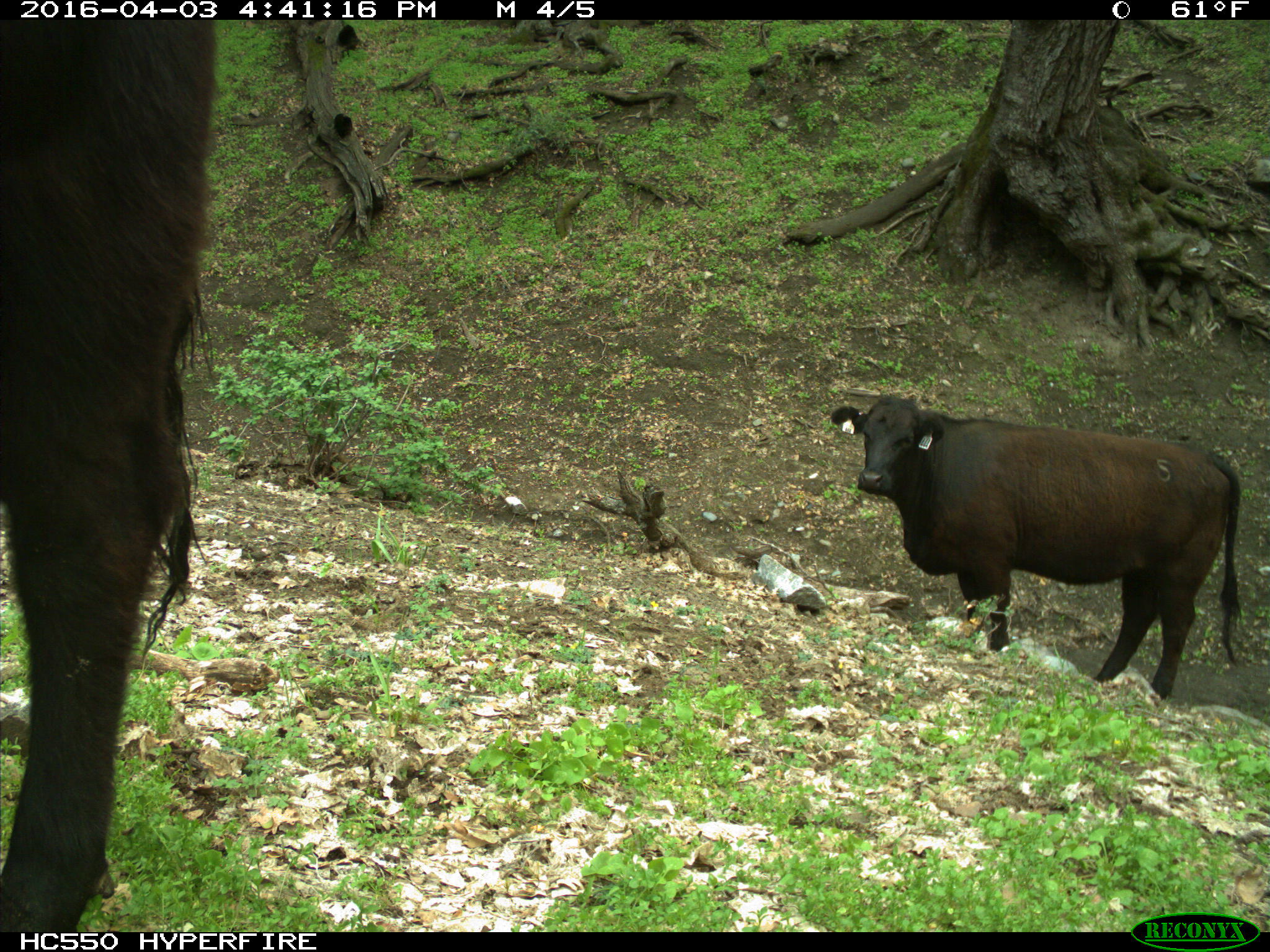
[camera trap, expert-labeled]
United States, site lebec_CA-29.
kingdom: Animalia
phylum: Chordata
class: Mammalia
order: Artiodactyla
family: Bovidae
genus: Bos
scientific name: Bos taurus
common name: domestic cow